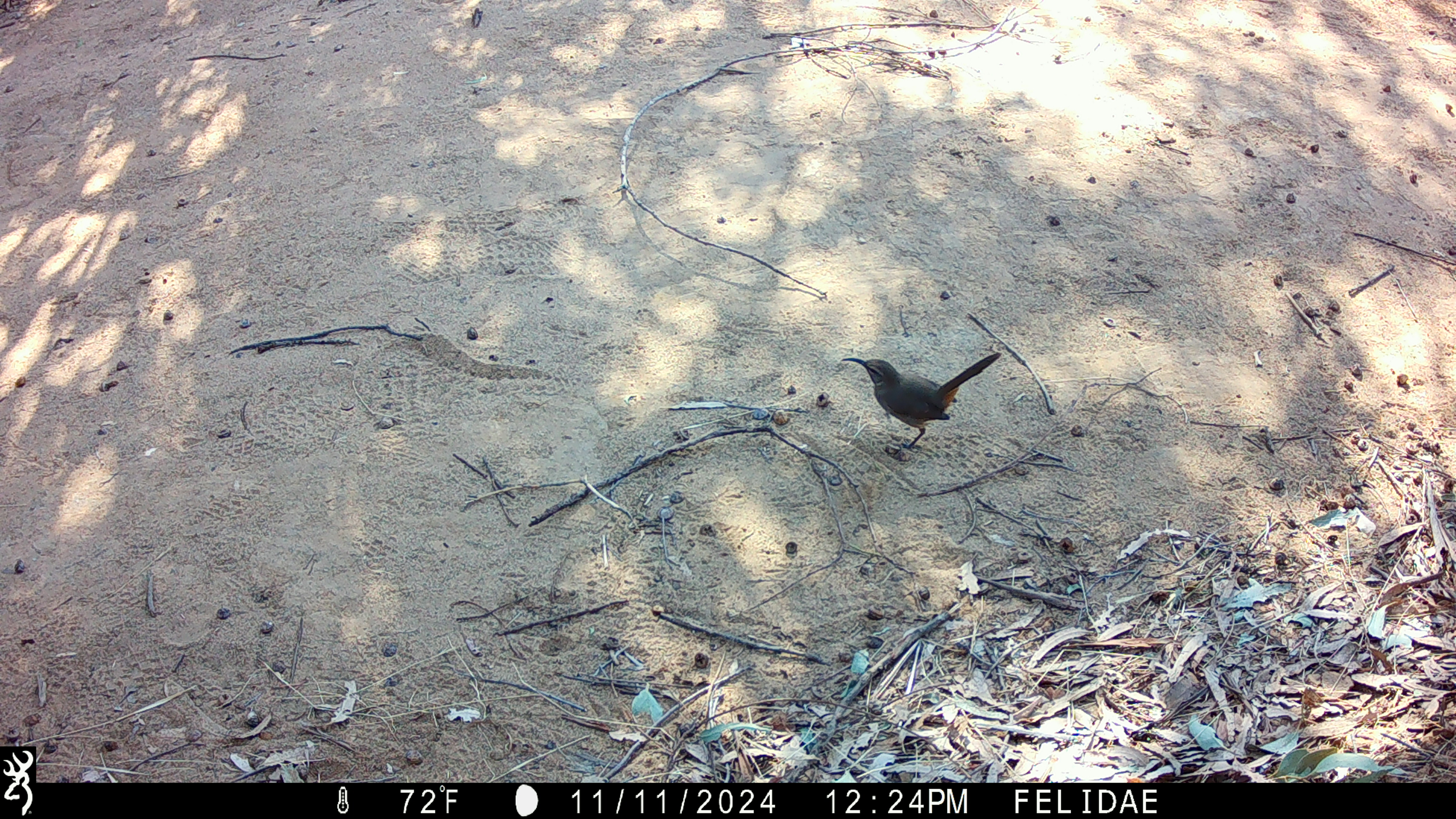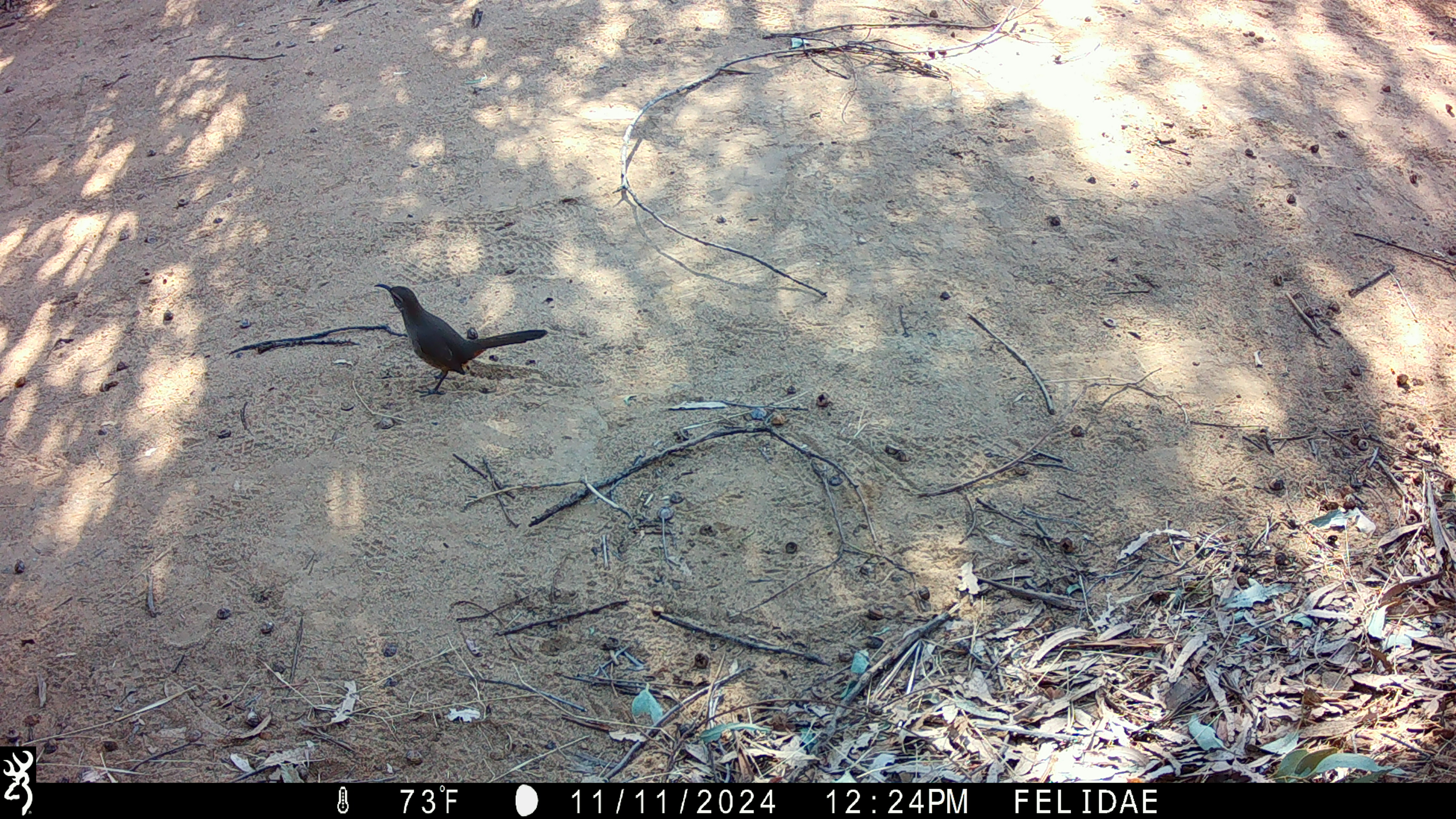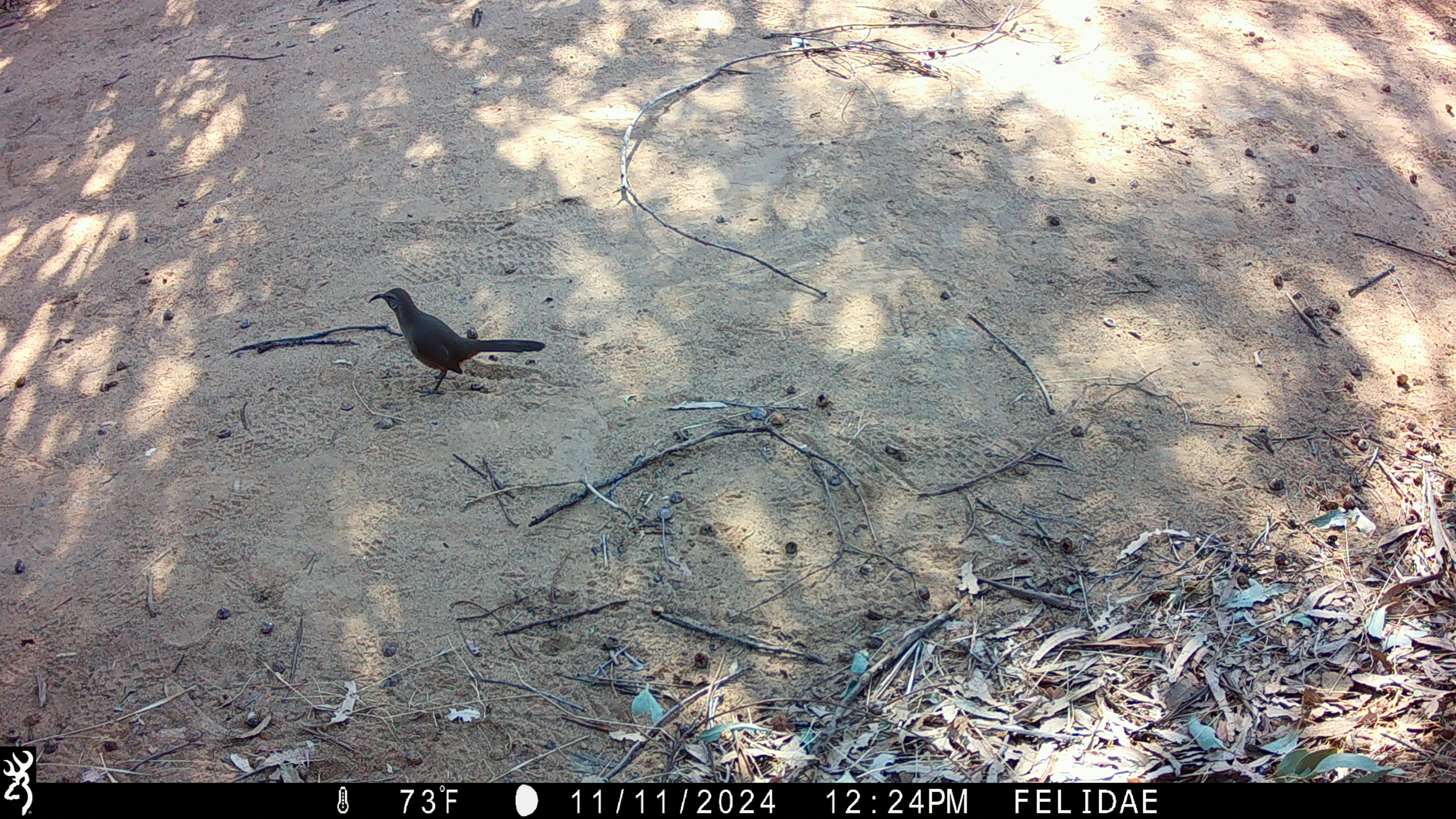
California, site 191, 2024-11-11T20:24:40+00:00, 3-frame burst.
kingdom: Animalia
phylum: Chordata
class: Aves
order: Passeriformes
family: Mimidae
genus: Toxostoma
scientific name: Toxostoma redivivum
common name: california thrasher